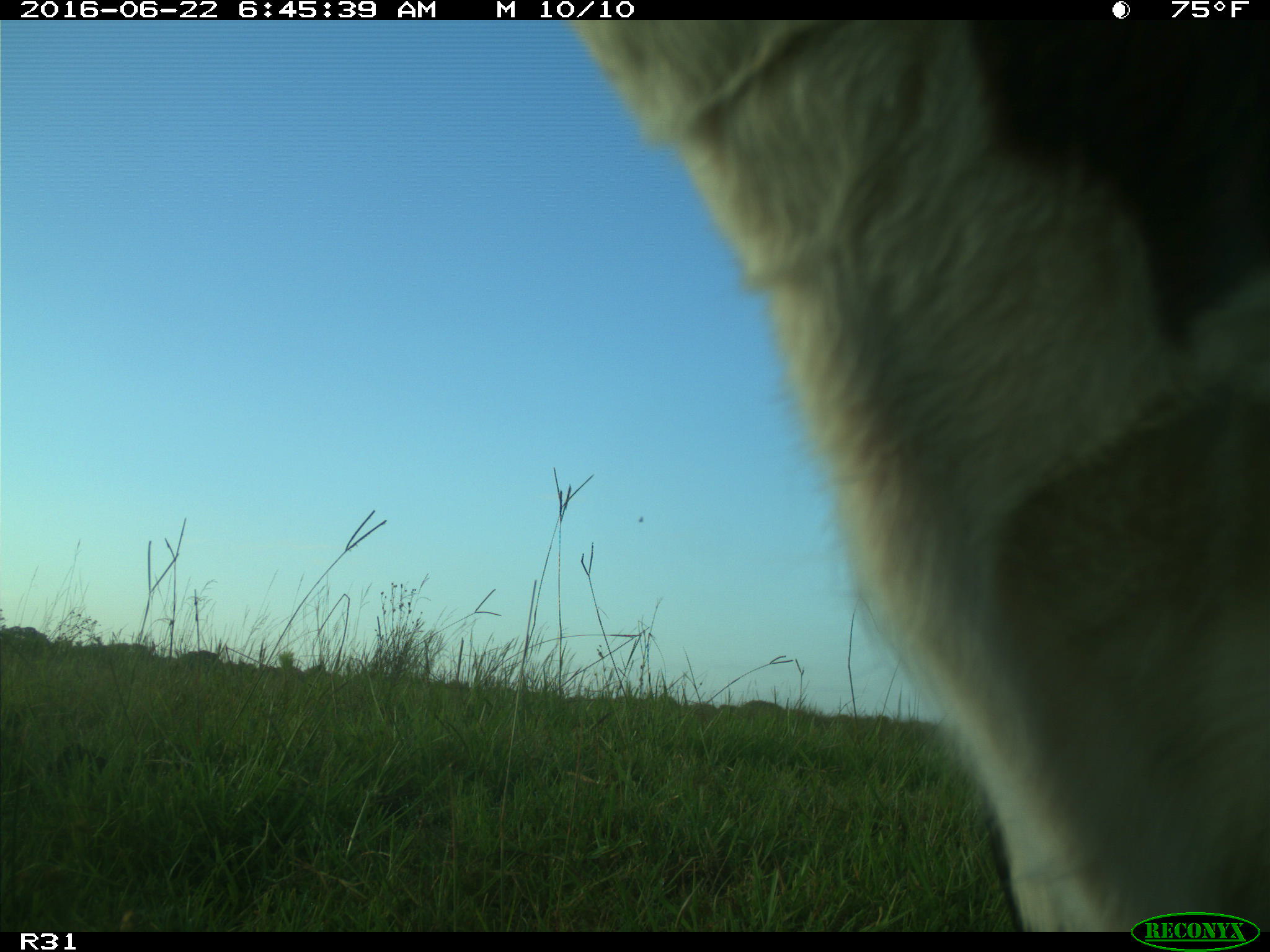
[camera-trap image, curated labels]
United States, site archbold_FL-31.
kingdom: Animalia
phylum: Chordata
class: Mammalia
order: Artiodactyla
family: Bovidae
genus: Bos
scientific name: Bos taurus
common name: domestic cow